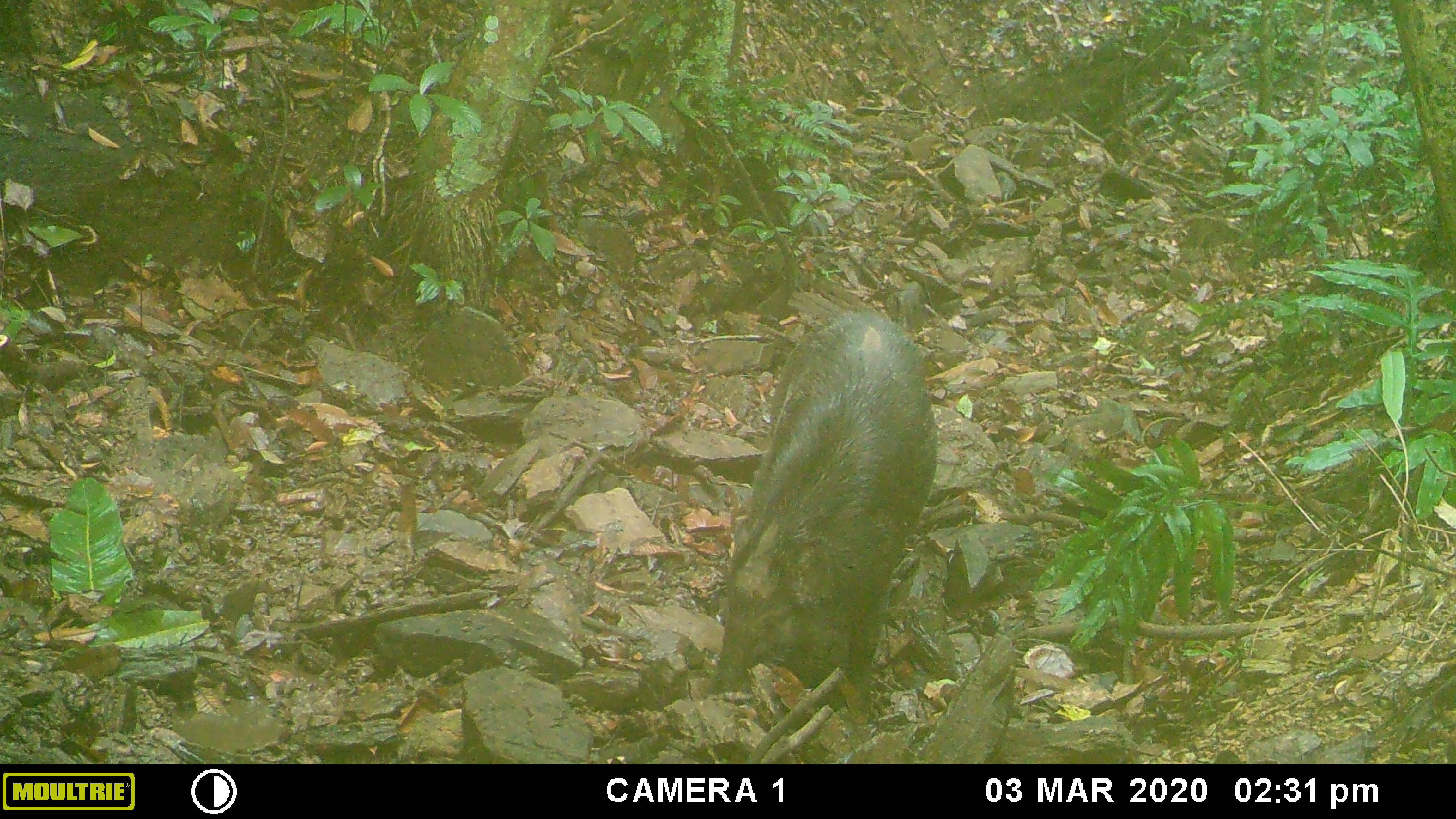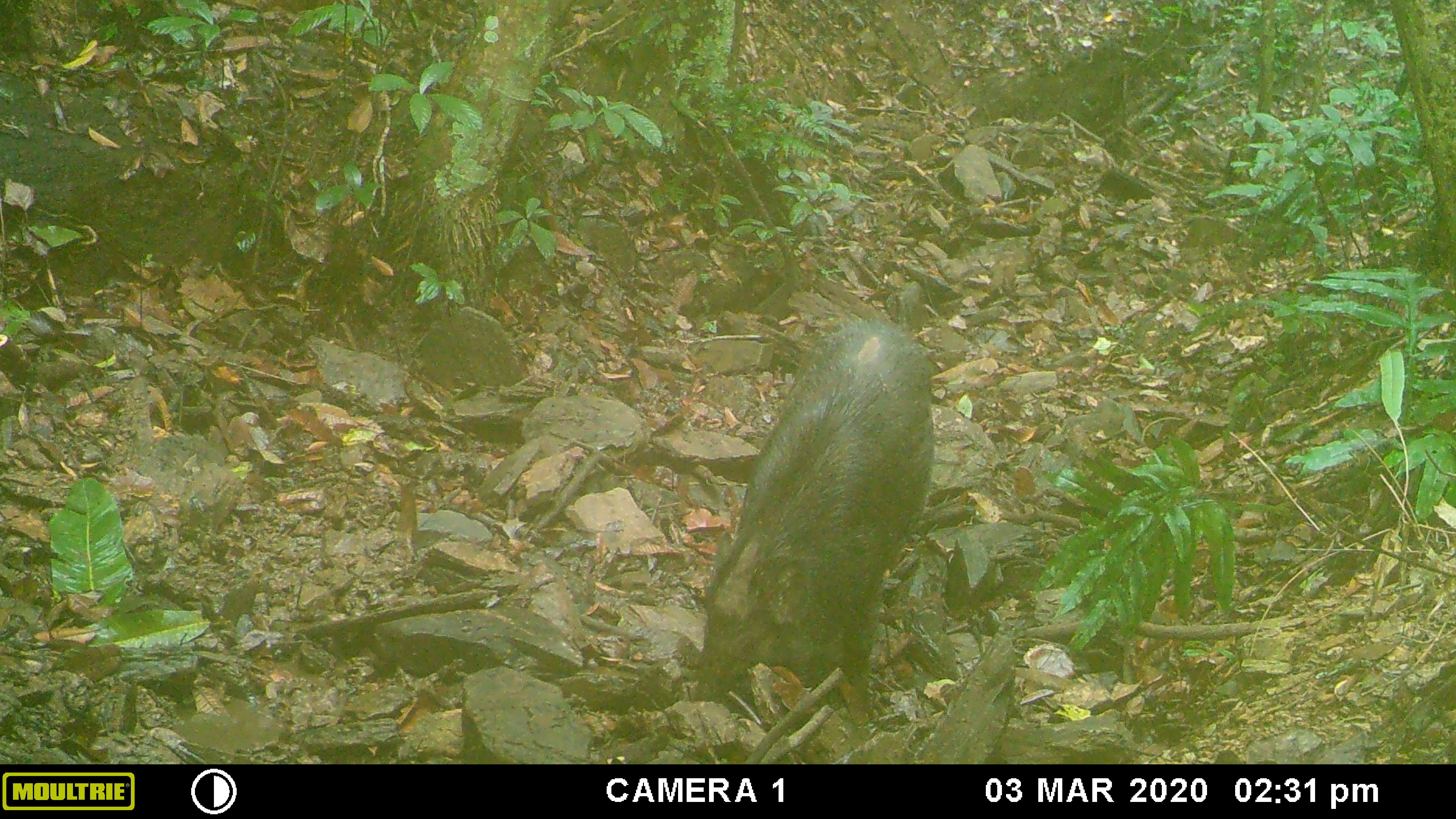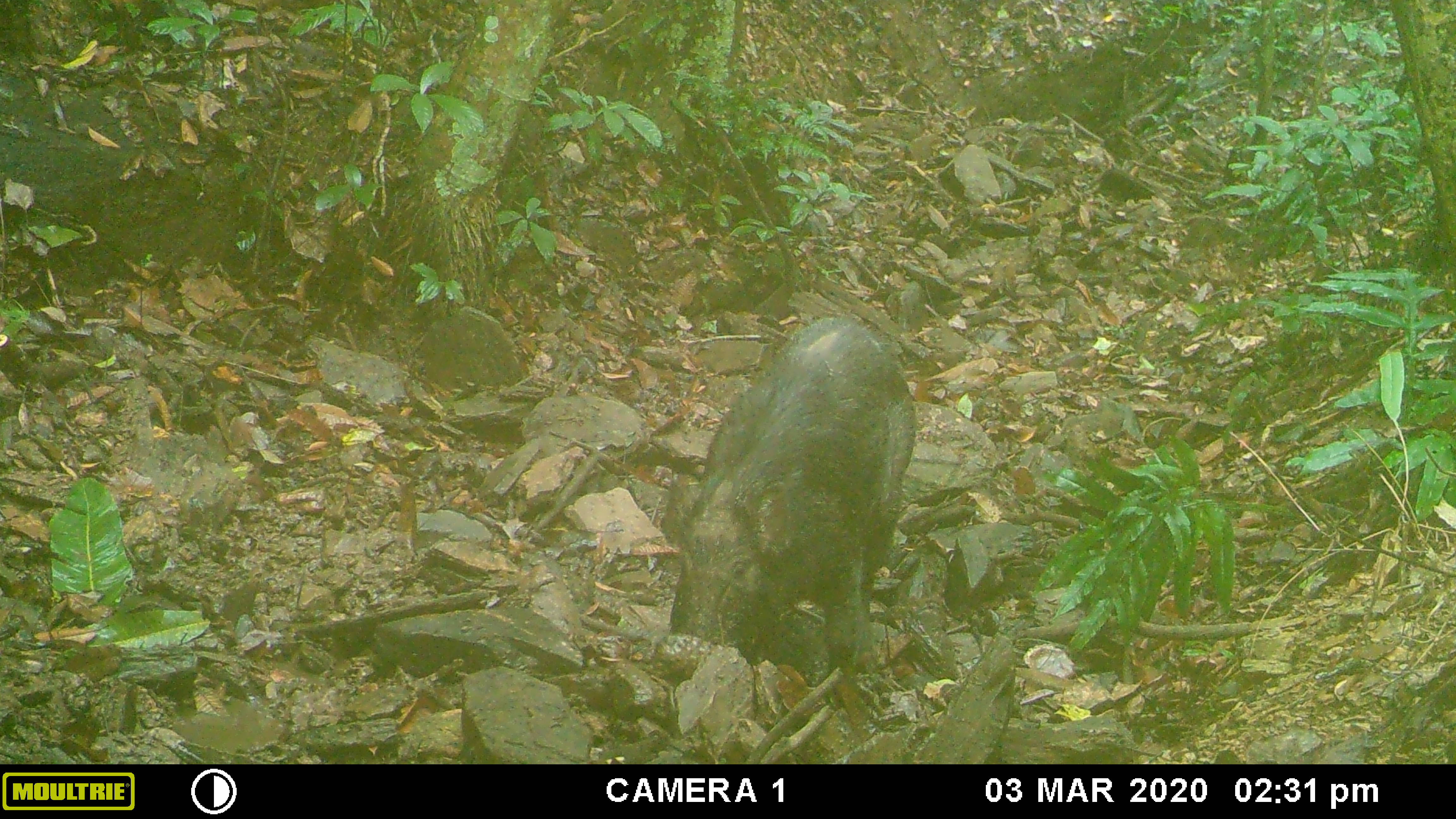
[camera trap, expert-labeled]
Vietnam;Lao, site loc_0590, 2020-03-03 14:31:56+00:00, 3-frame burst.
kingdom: Animalia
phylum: Chordata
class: Mammalia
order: Artiodactyla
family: Suidae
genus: Sus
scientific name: Sus scrofa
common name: eurasian wild pig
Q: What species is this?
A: Eurasian wild pig (Sus scrofa).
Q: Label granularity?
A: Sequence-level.